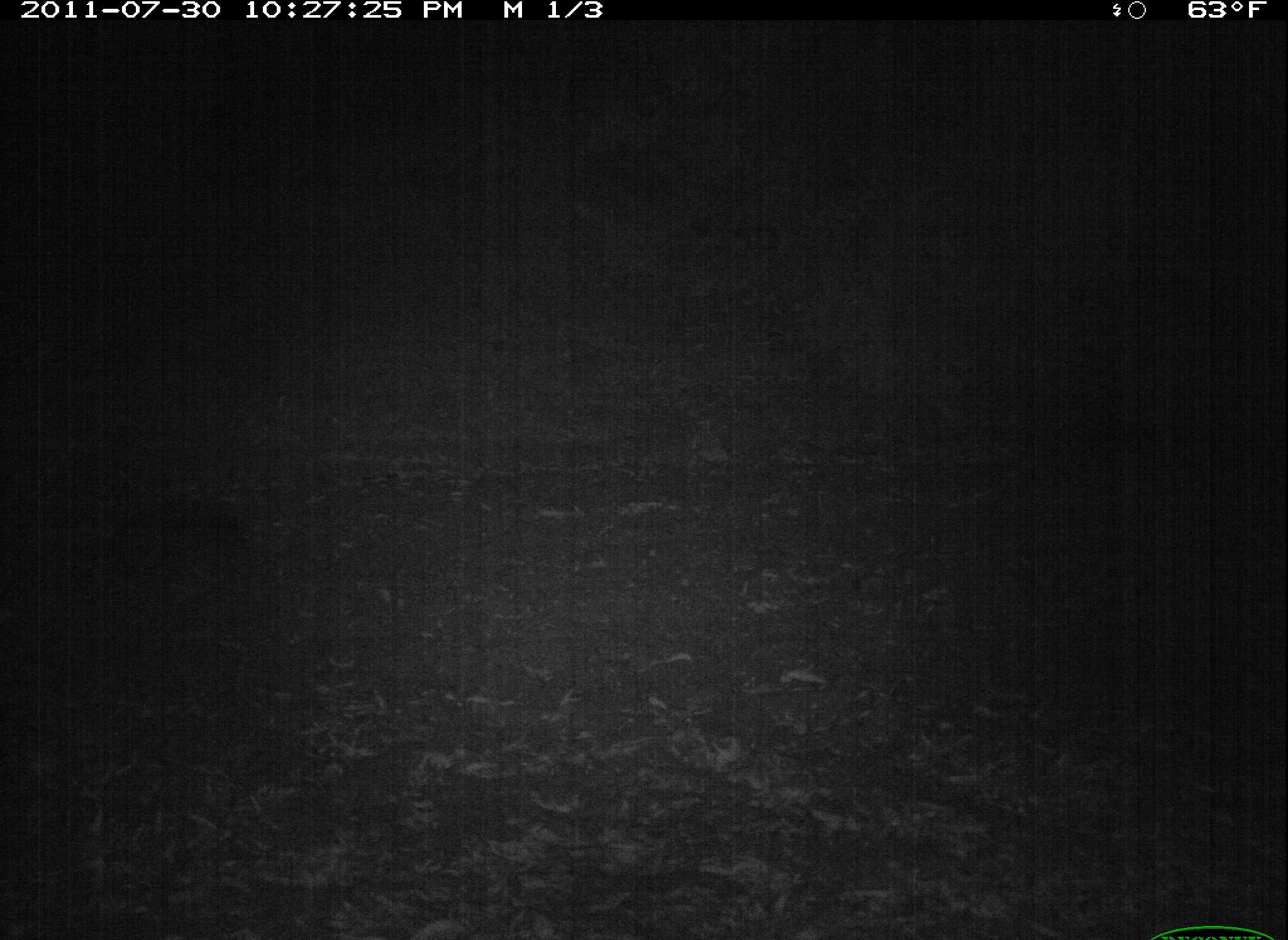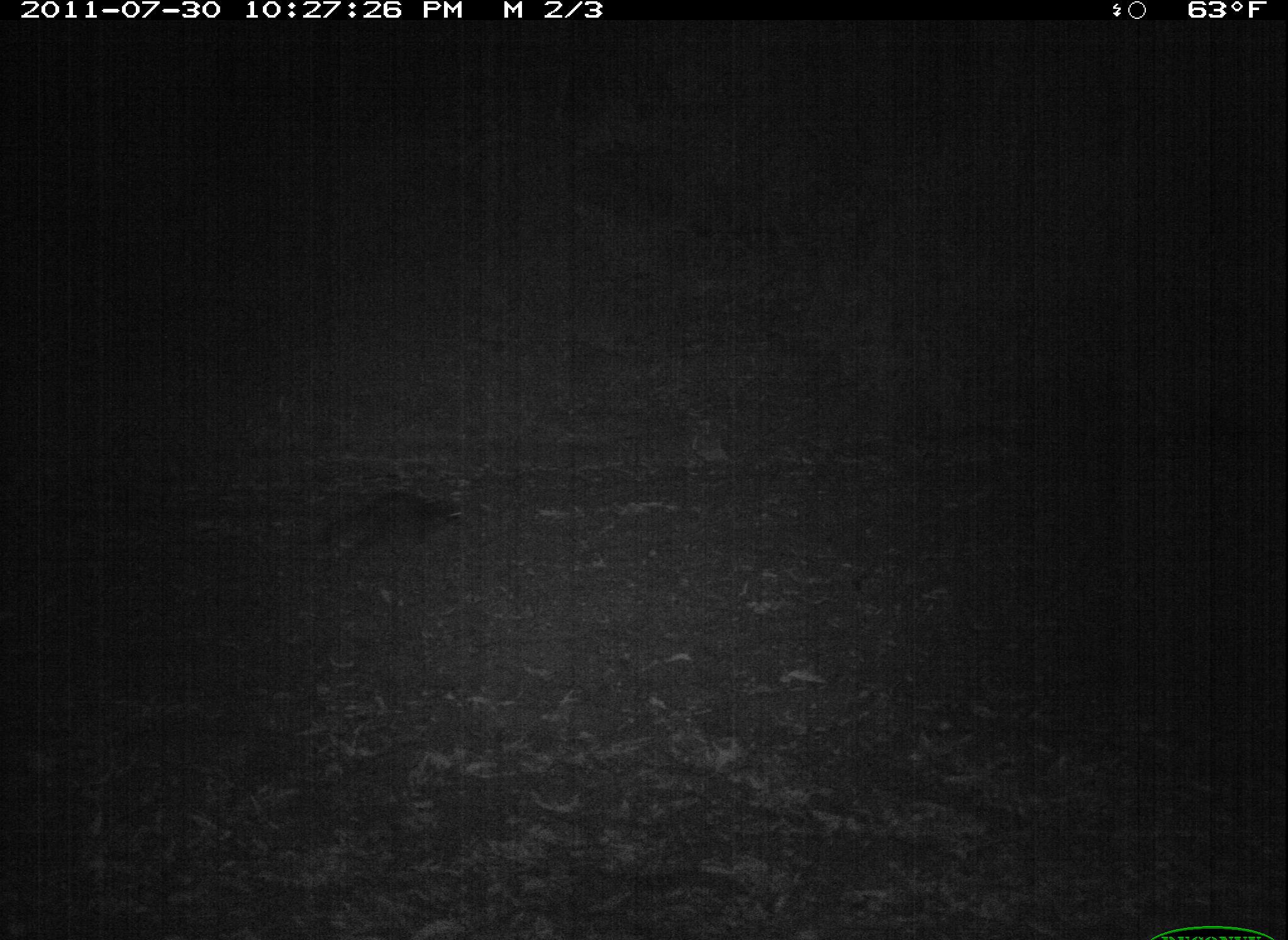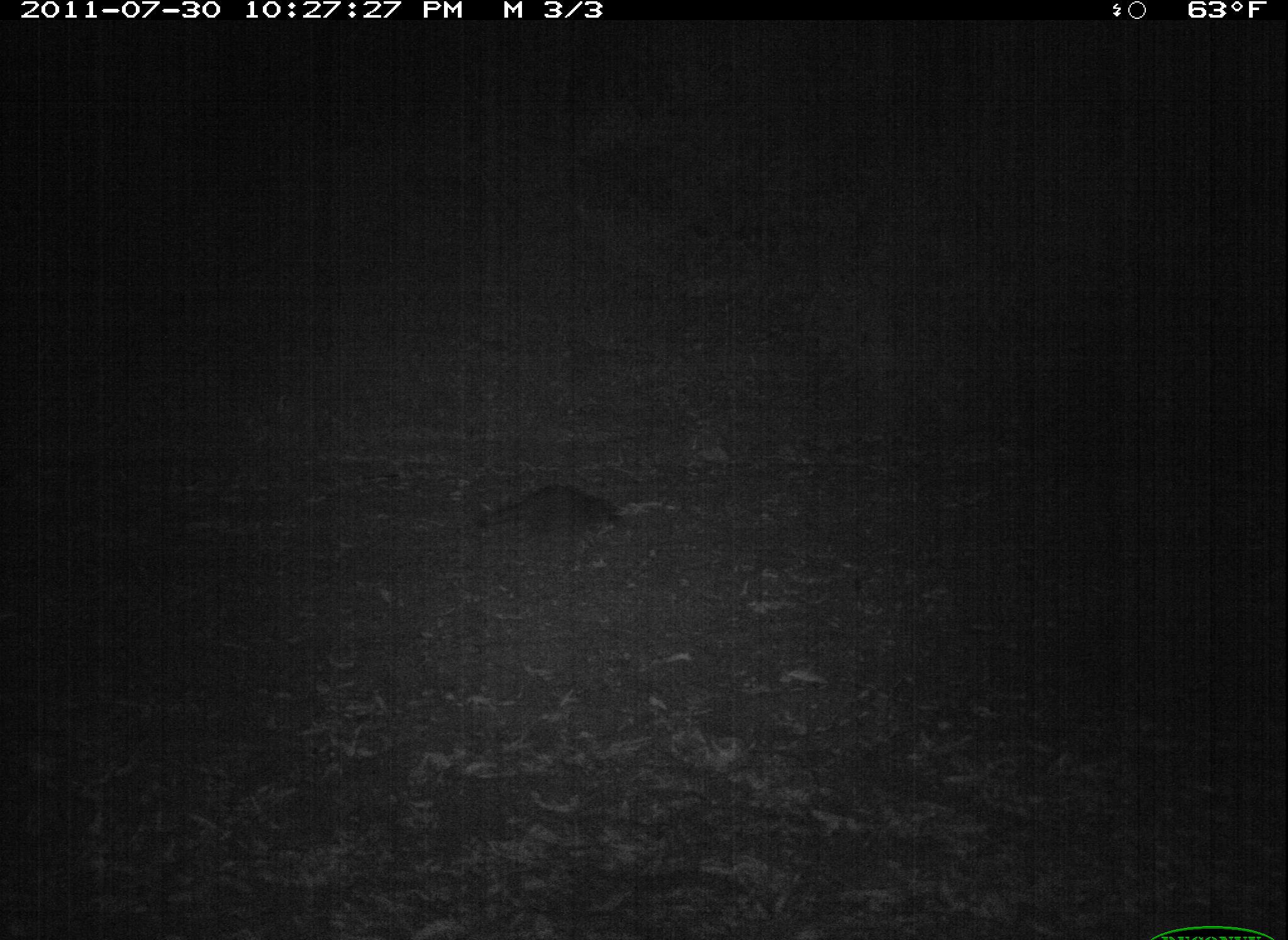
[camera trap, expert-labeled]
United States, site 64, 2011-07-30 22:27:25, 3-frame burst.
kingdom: Animalia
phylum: Chordata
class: Mammalia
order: Carnivora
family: Procyonidae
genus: Procyon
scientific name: Procyon lotor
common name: raccoon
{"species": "raccoon (Procyon lotor)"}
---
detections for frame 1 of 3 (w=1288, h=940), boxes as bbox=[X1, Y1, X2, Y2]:
raccoon: bbox=[49, 515, 254, 600]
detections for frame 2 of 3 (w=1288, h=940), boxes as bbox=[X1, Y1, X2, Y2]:
raccoon: bbox=[315, 489, 463, 565]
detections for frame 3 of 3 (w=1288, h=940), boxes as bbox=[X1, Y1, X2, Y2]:
raccoon: bbox=[474, 481, 623, 548]